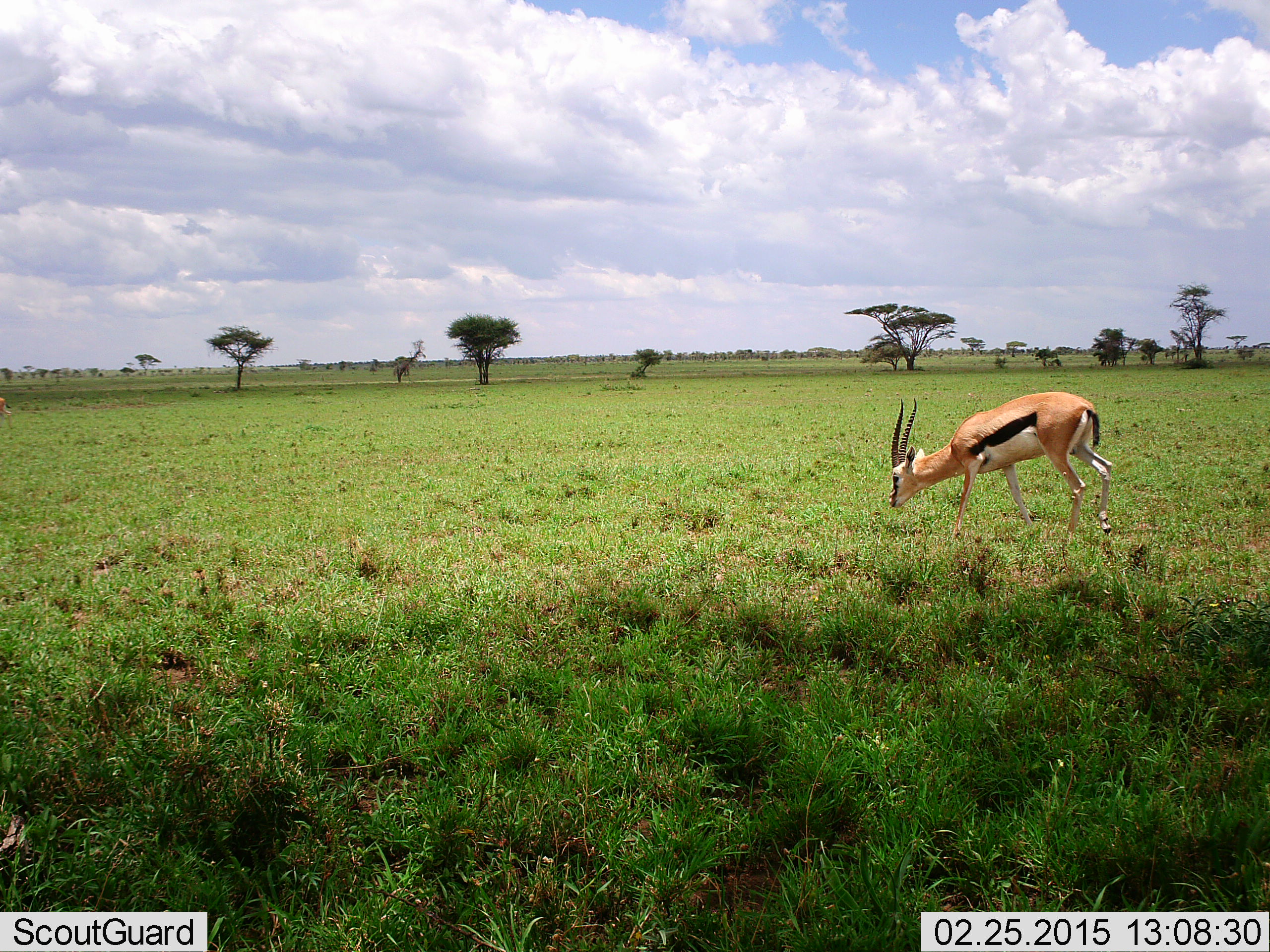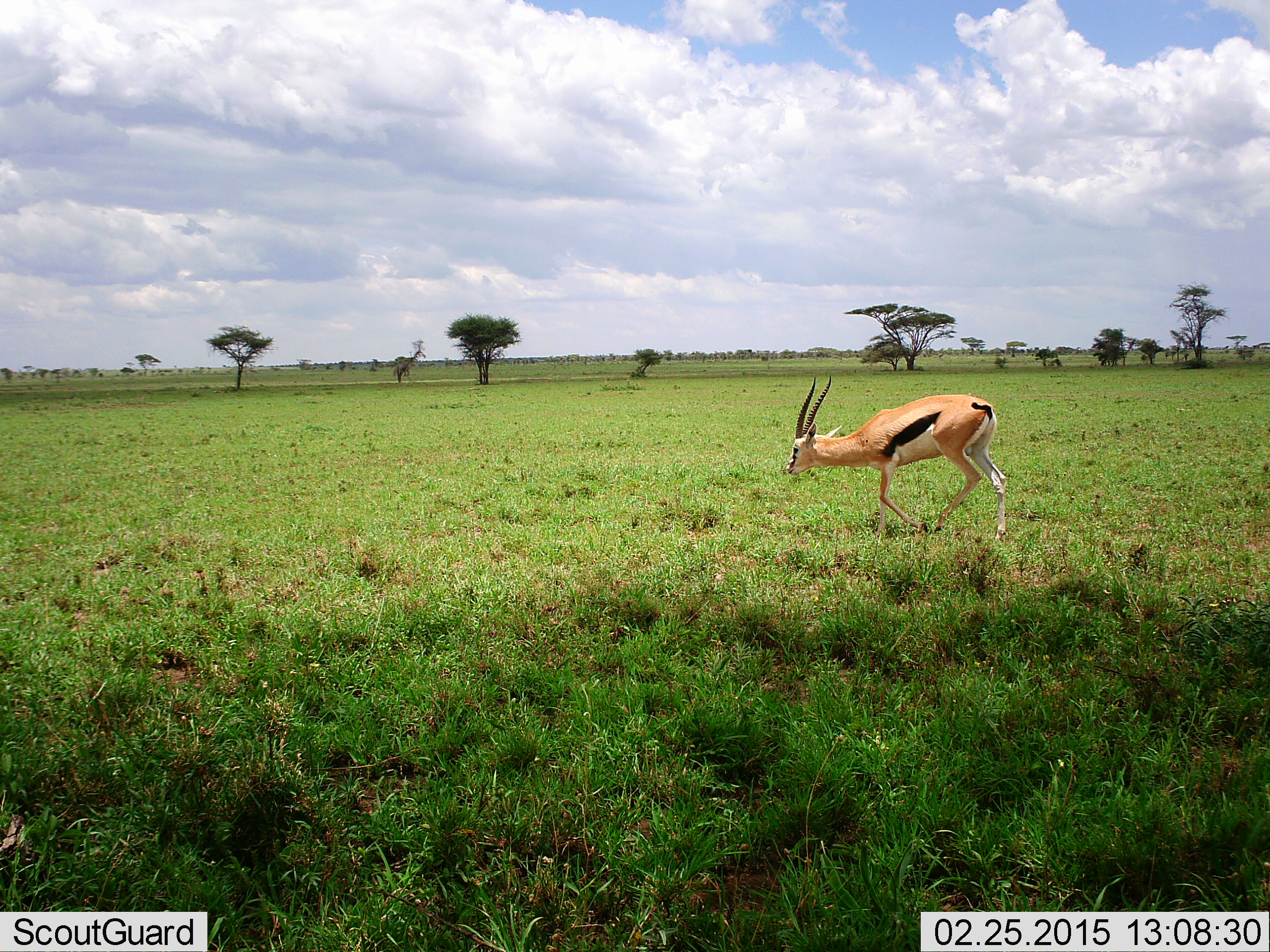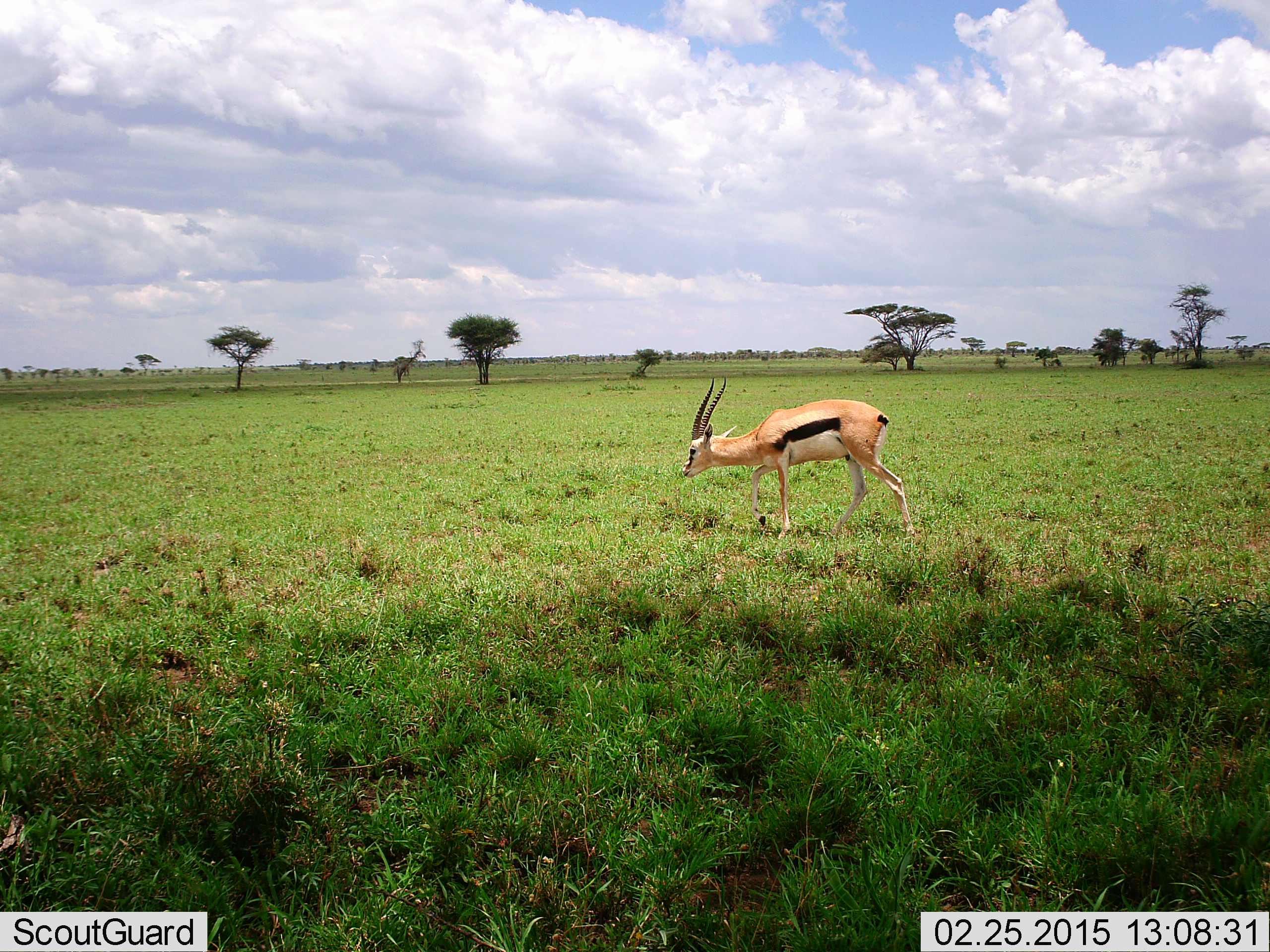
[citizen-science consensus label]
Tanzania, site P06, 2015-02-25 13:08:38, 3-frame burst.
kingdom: Animalia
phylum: Chordata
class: Mammalia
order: Artiodactyla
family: Bovidae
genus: Eudorcas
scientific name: Eudorcas thomsonii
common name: thomson's gazelle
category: gazellethomsons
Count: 1.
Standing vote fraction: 0%.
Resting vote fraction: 0%.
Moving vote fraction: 100%.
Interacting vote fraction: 0%.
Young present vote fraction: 10%.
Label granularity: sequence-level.